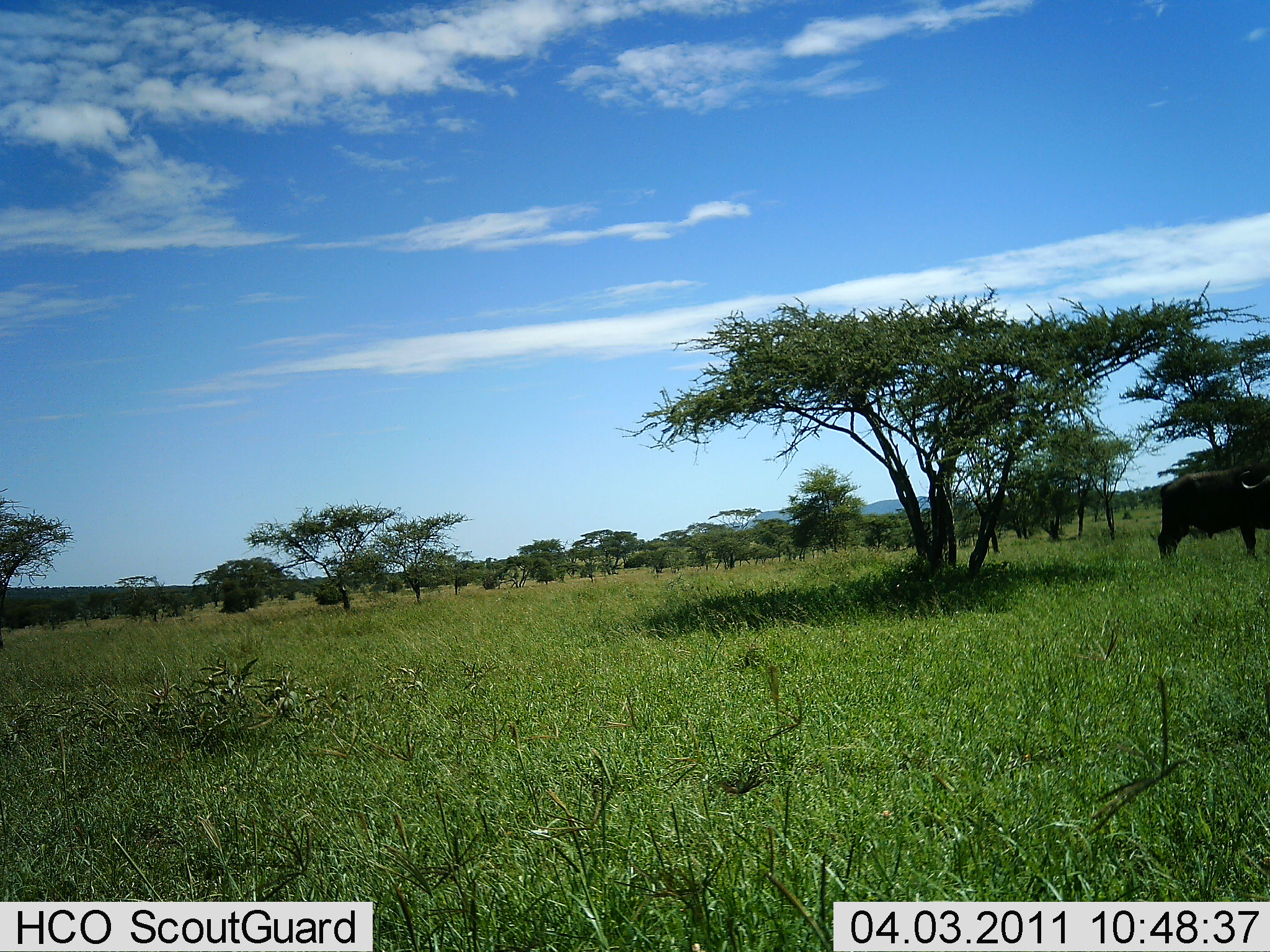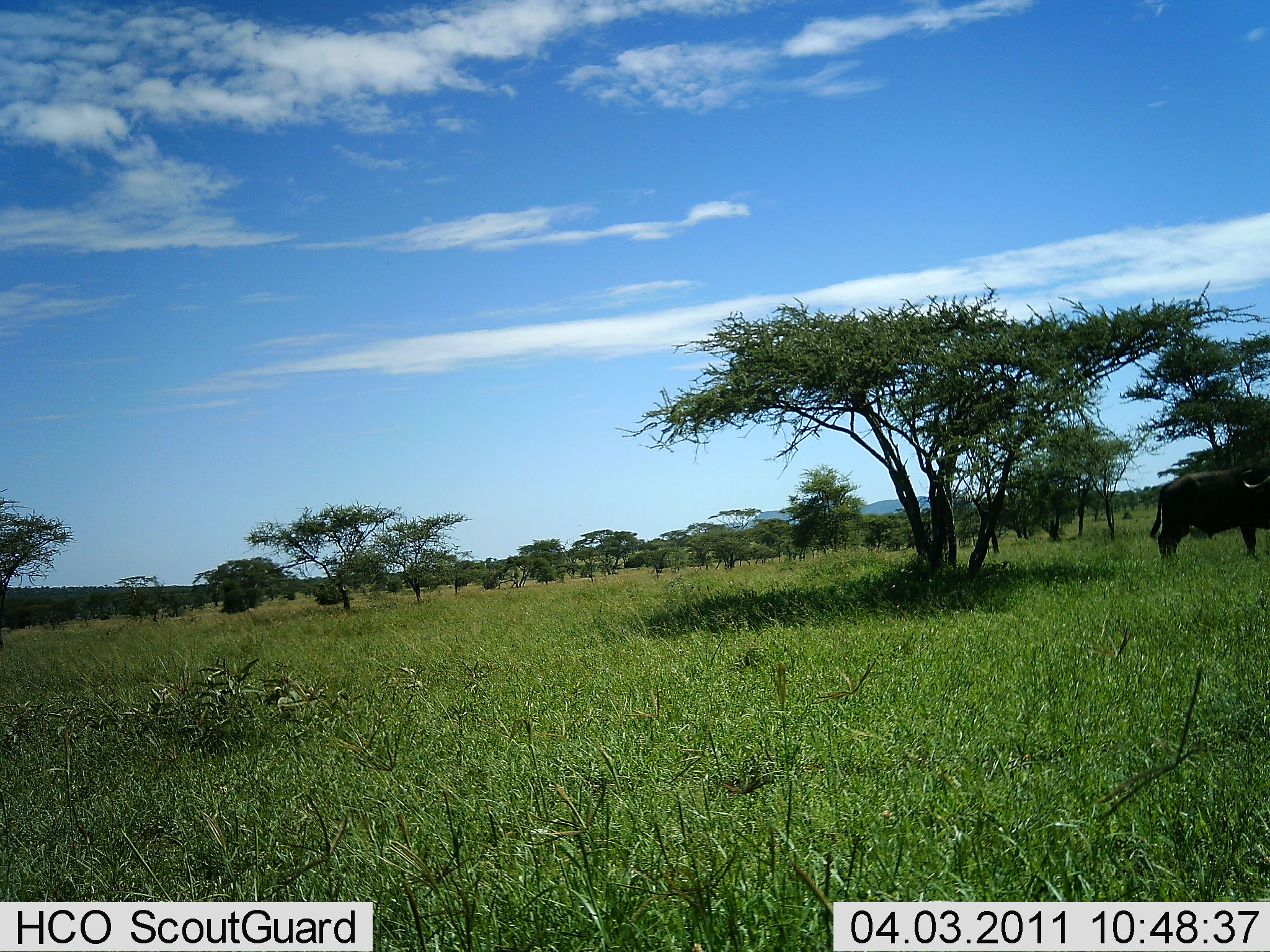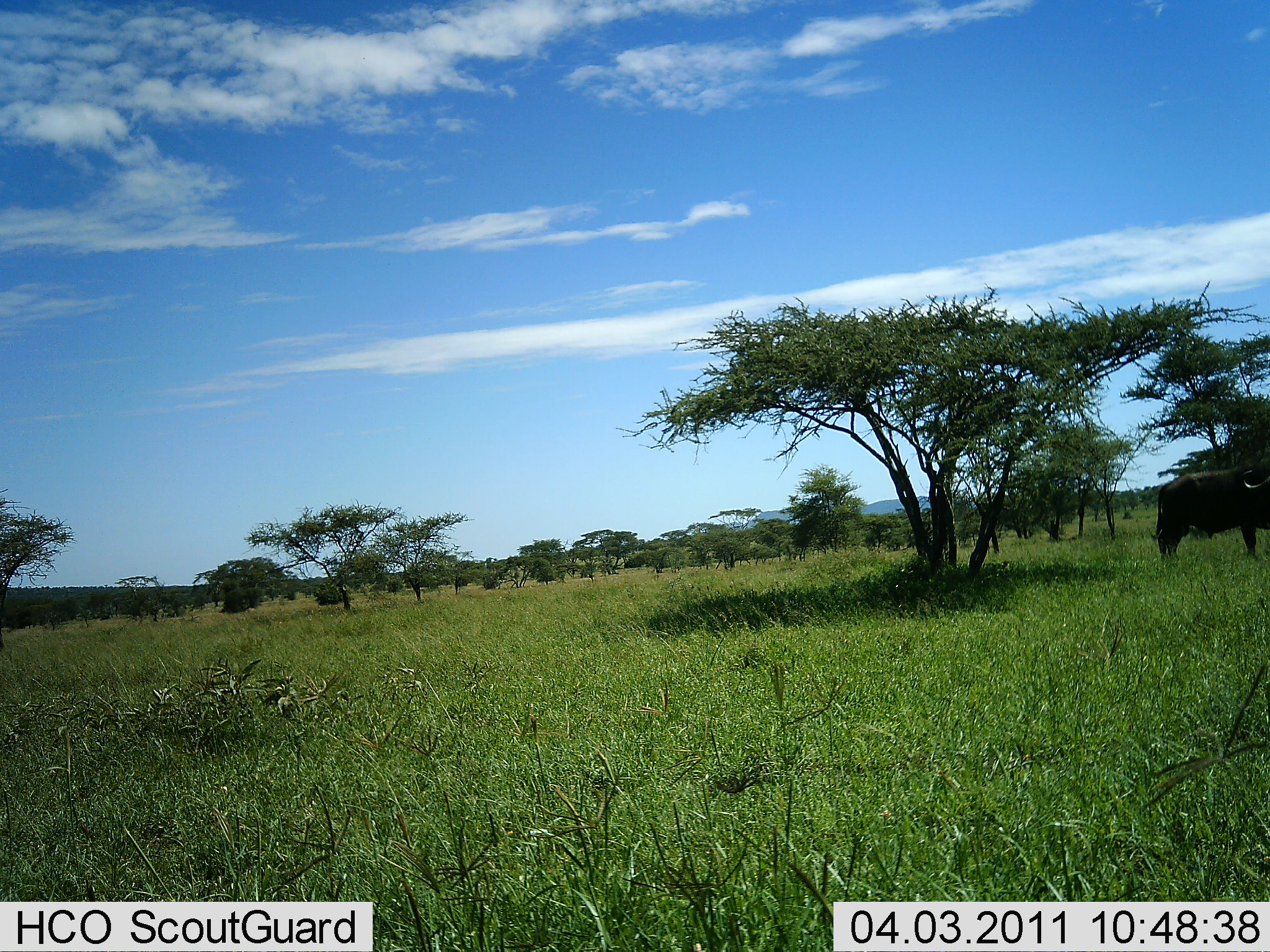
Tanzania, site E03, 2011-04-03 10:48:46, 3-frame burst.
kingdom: Animalia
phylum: Chordata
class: Mammalia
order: Artiodactyla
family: Bovidae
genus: Syncerus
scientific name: Syncerus caffer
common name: cape buffalo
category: buffalo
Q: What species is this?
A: Buffalo (cape buffalo) (Syncerus caffer).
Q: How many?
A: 1.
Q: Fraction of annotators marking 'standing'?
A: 100%.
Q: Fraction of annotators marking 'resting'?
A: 10%.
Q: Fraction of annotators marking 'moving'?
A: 0%.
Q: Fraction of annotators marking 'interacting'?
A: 0%.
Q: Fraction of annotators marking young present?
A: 0%.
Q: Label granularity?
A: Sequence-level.